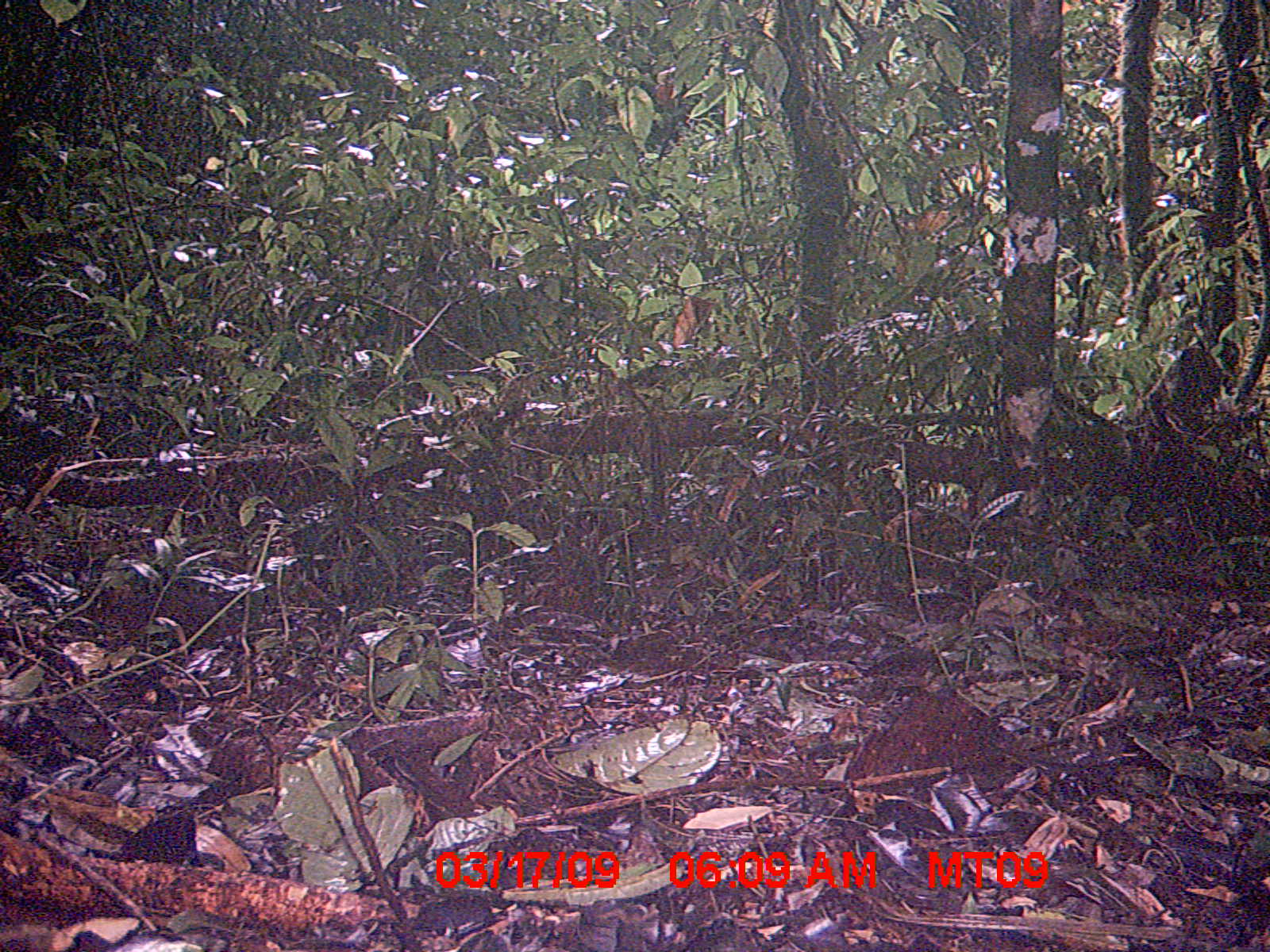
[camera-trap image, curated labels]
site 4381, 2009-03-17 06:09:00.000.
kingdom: Animalia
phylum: Chordata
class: Mammalia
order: Rodentia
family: Nesomyidae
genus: Nesomys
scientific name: Nesomys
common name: nesomys rodents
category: nesomys sp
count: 1